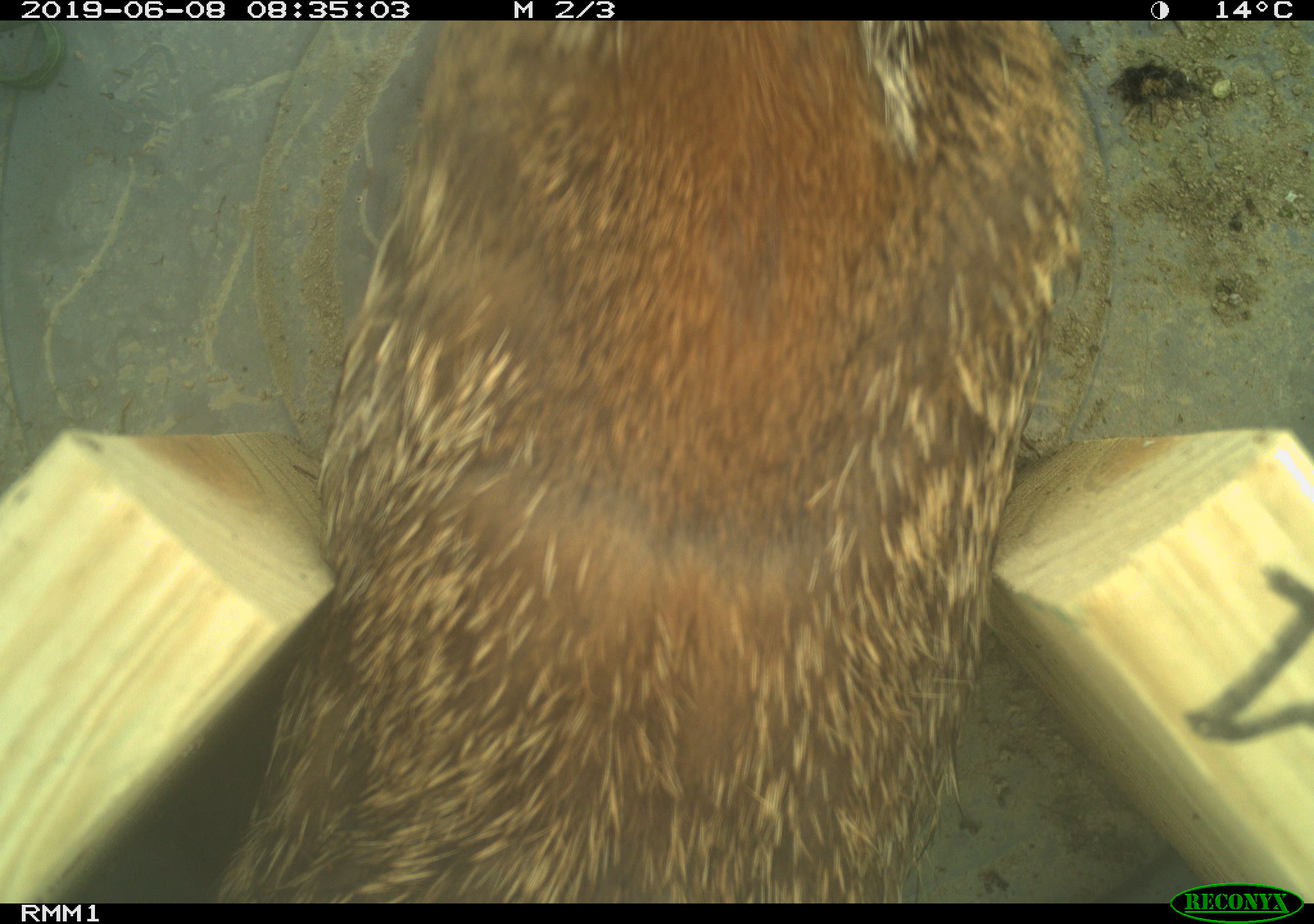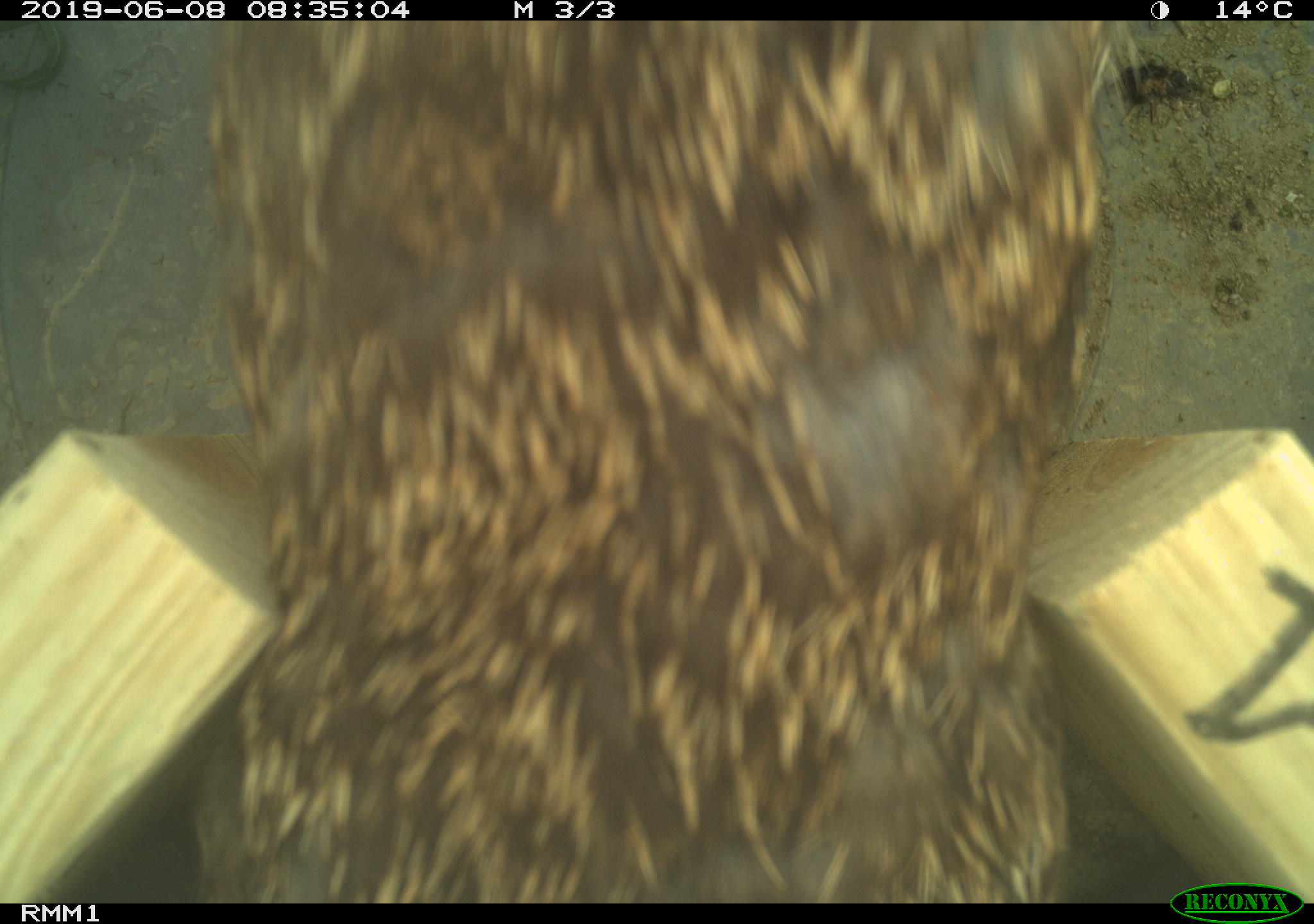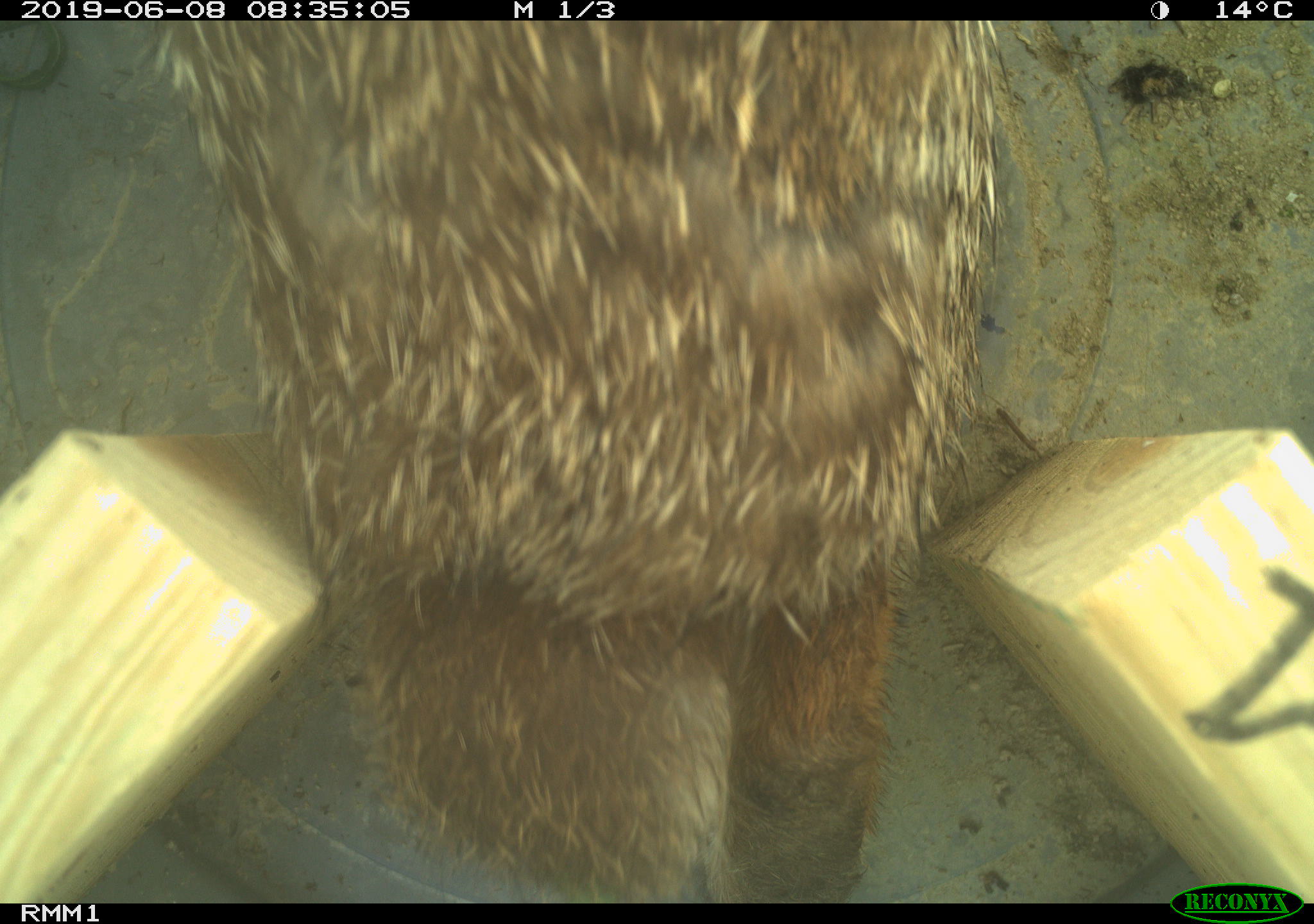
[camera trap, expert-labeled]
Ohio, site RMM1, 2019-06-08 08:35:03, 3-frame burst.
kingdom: Animalia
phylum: Chordata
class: Mammalia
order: Lagomorpha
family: Leporidae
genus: Sylvilagus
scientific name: Sylvilagus floridanus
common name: eastern cottontail